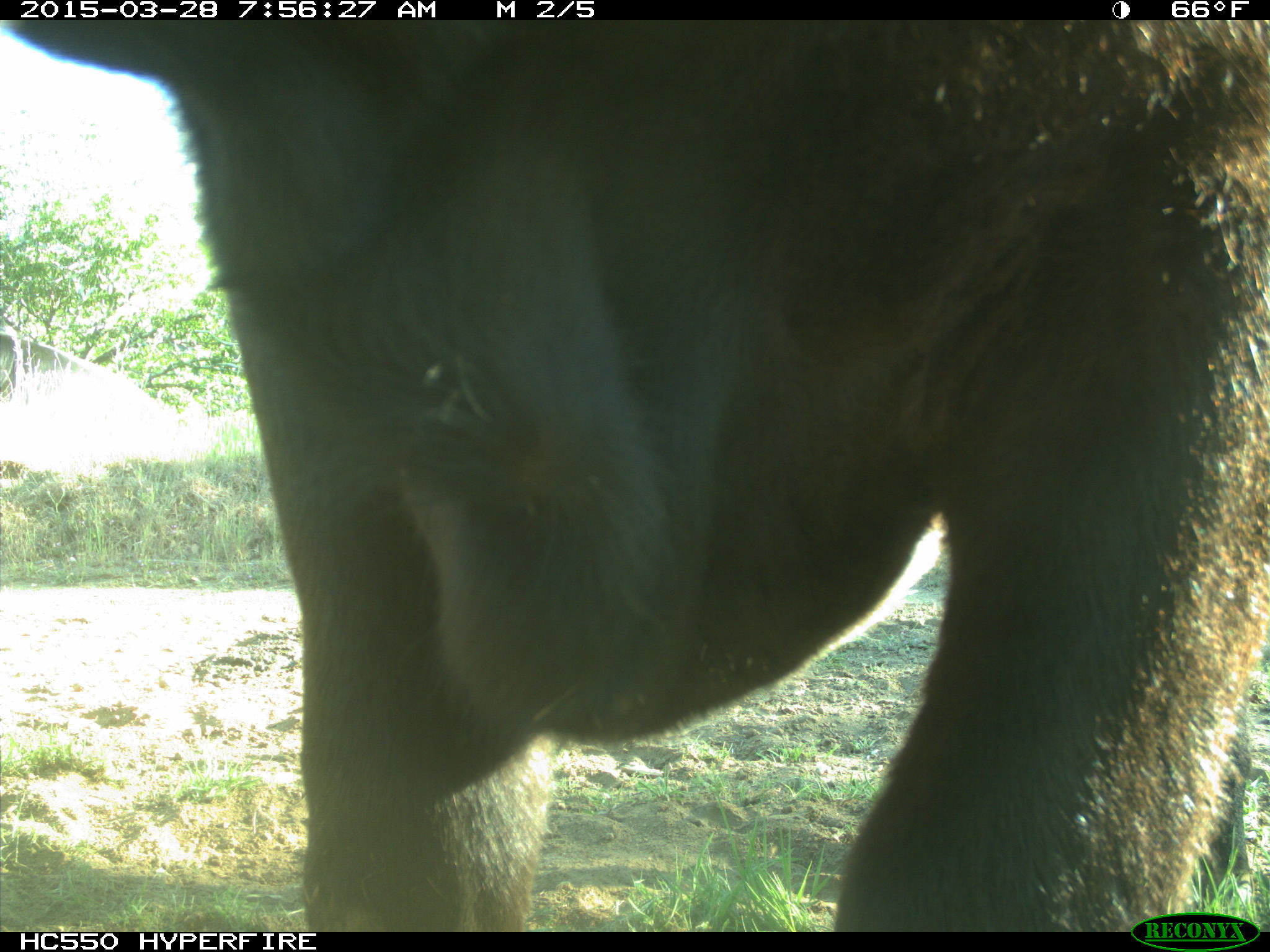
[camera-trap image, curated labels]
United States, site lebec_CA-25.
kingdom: Animalia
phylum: Chordata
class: Mammalia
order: Artiodactyla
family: Bovidae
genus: Bos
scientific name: Bos taurus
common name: domestic cow